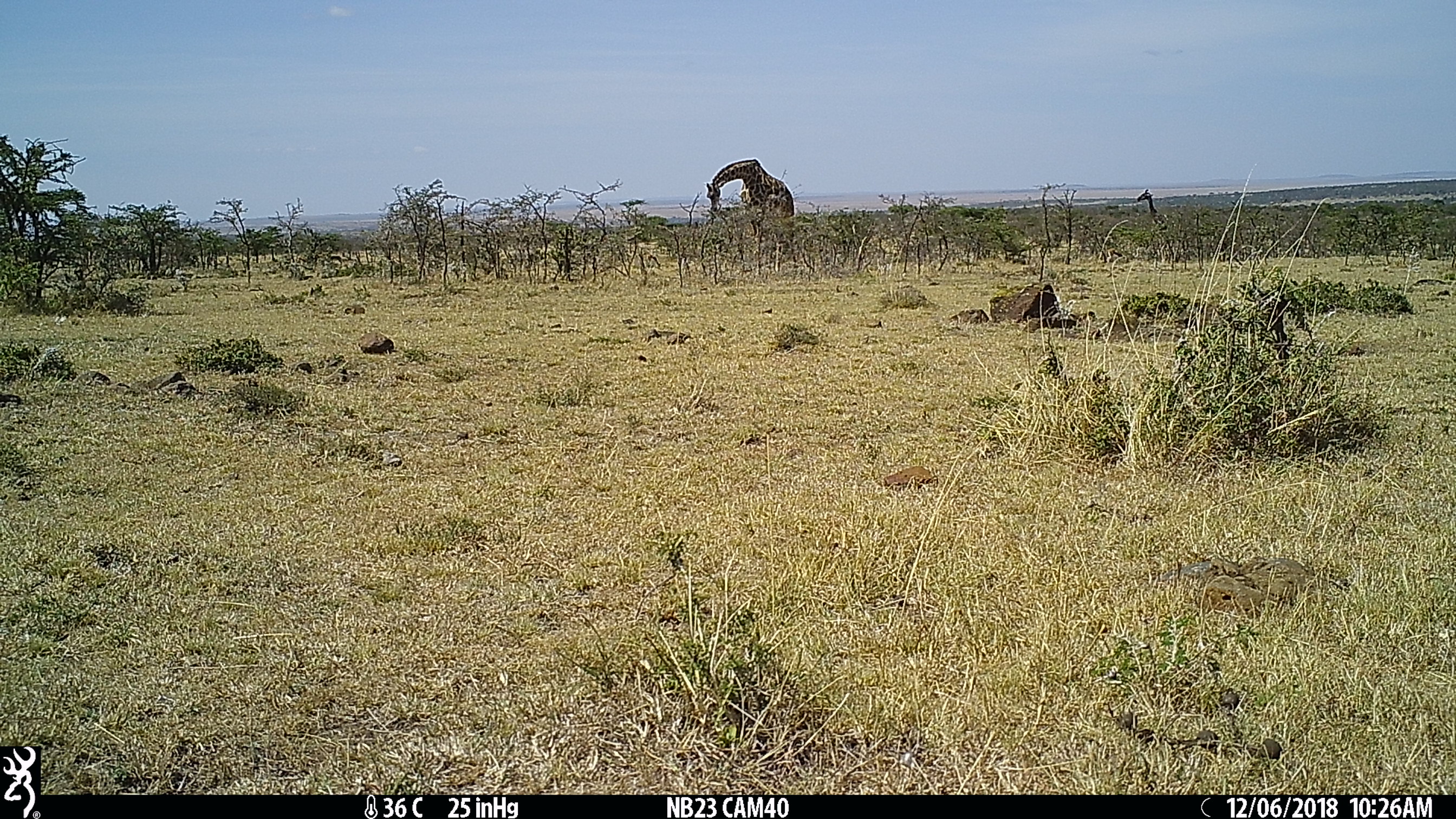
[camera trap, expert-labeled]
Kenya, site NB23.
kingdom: Animalia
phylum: Chordata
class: Mammalia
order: Artiodactyla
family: Giraffidae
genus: Giraffa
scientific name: Giraffa camelopardalis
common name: northern giraffe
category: giraffe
Giraffe (northern giraffe) (Giraffa camelopardalis).